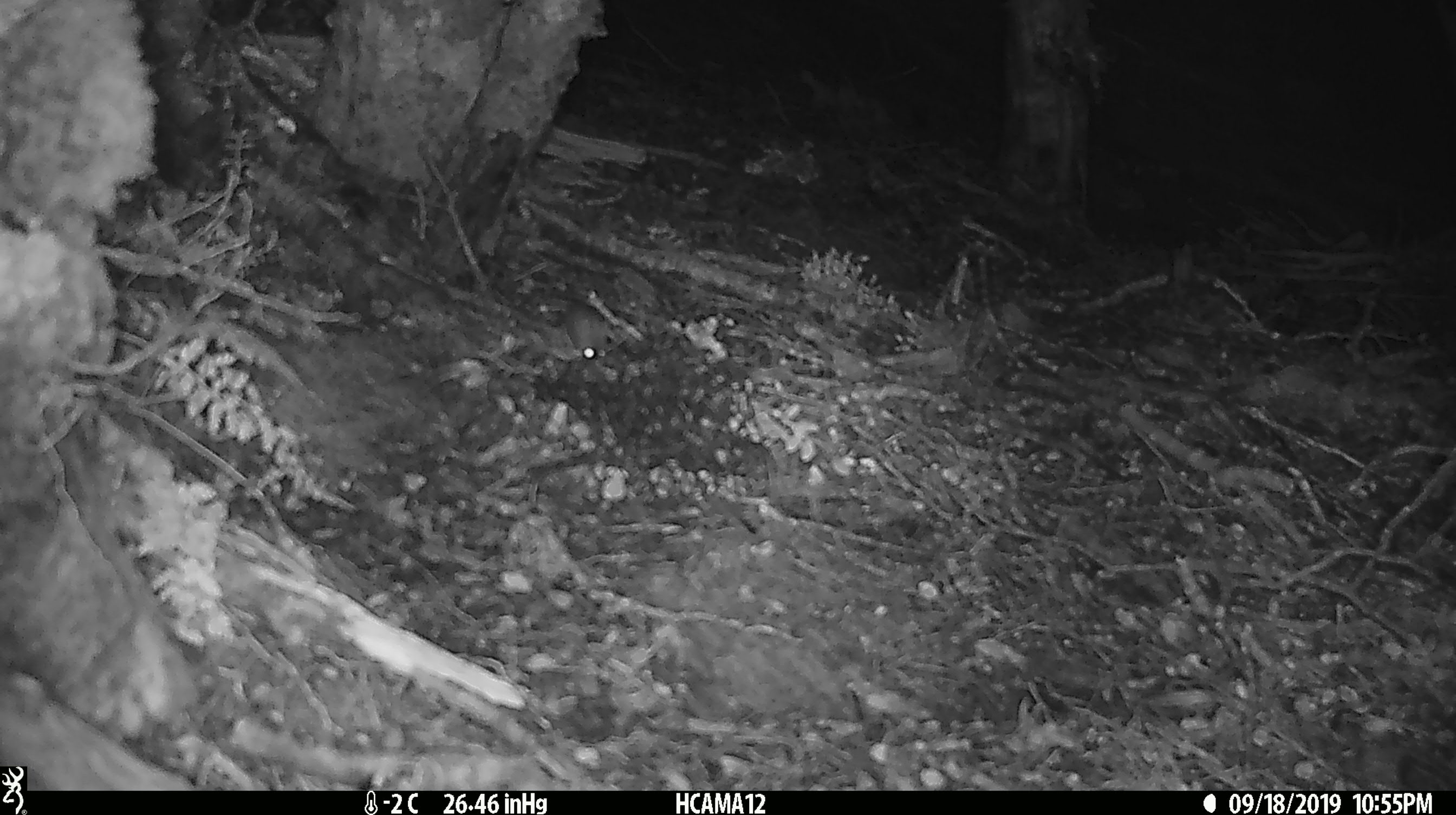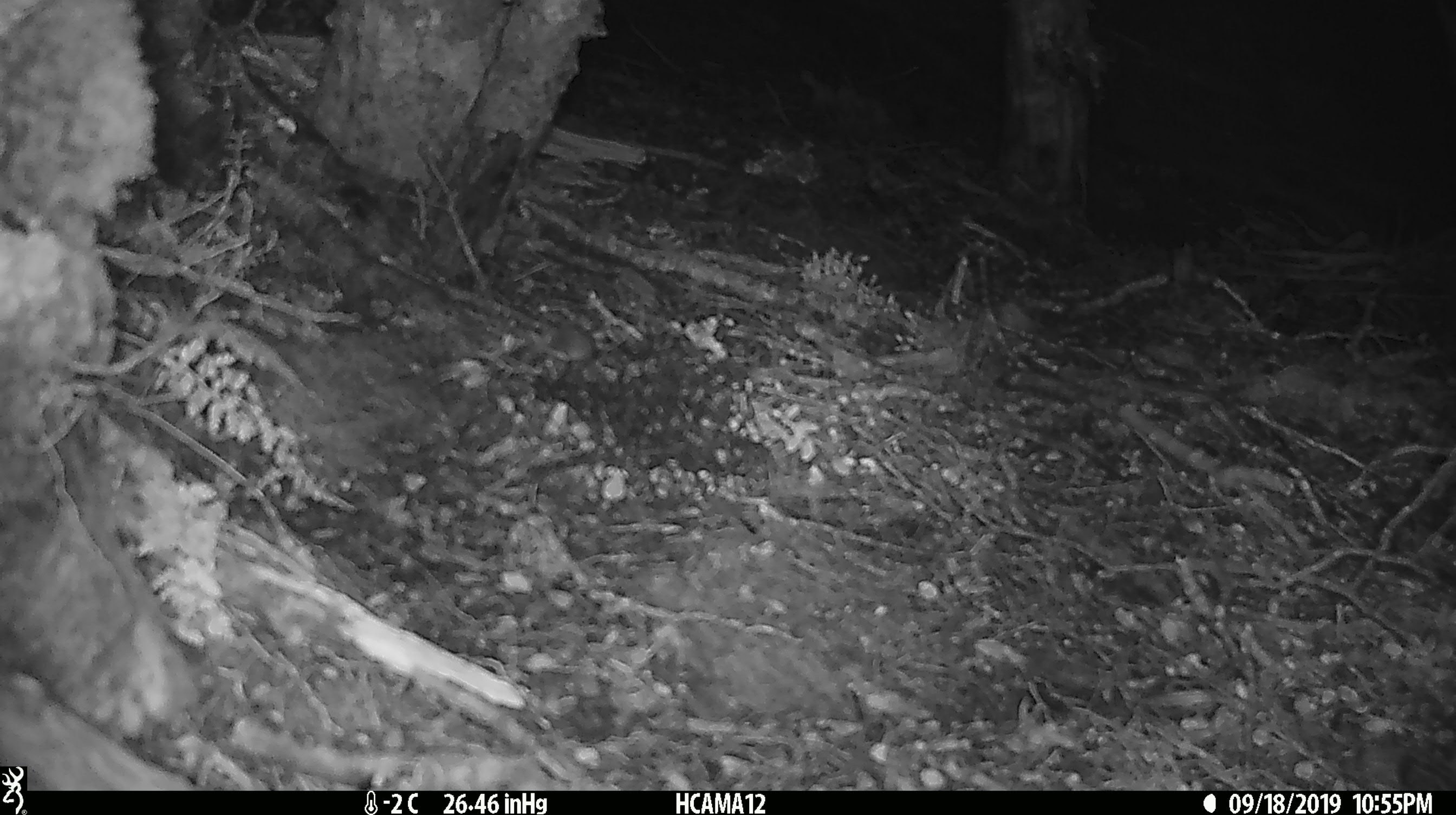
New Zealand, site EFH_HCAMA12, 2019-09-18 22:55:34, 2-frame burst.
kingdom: Animalia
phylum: Chordata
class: Mammalia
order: Rodentia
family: Muridae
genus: Mus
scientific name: Mus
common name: mouse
Mouse (Mus).